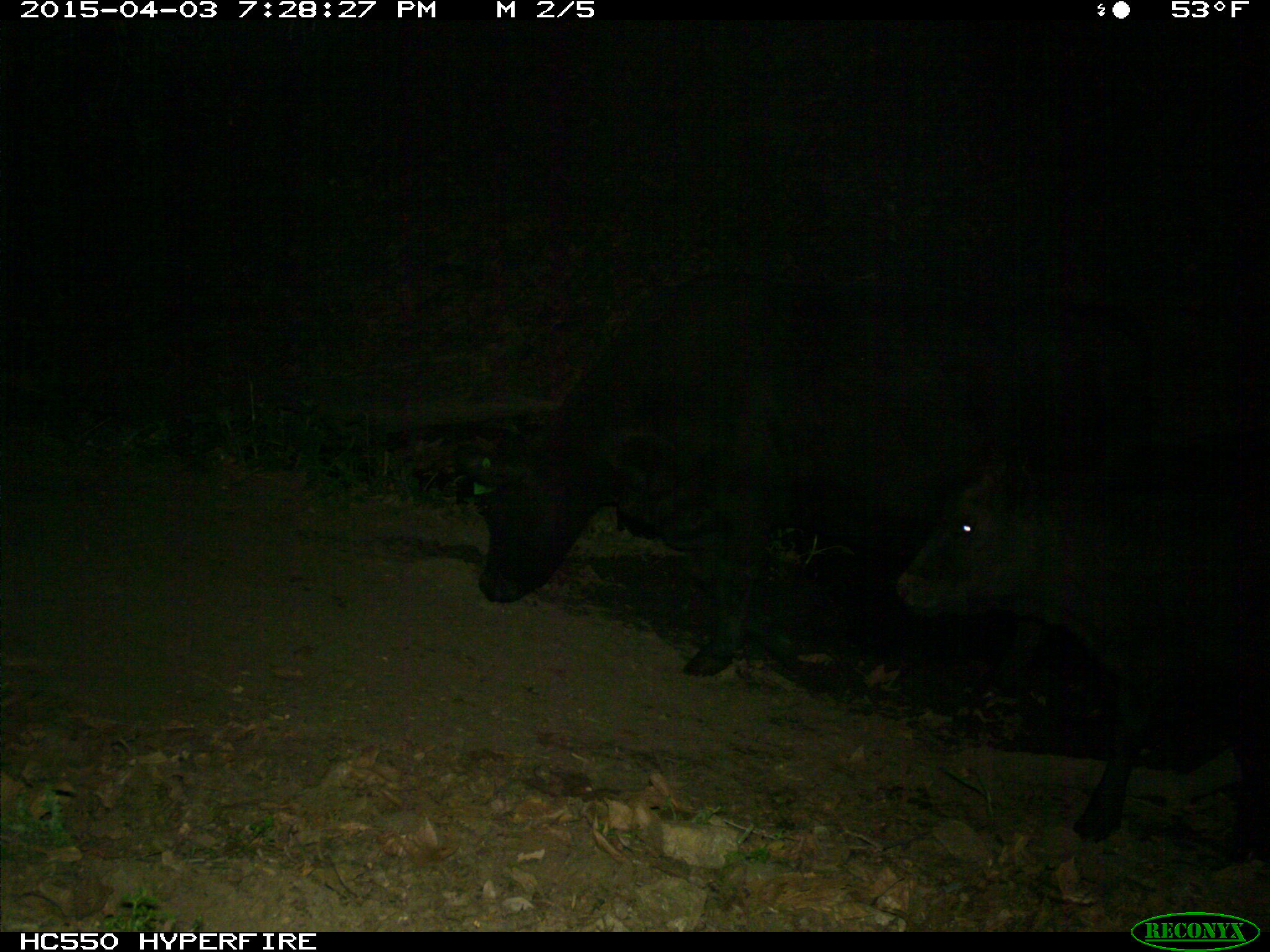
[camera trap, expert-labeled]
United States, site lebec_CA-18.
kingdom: Animalia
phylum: Chordata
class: Mammalia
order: Artiodactyla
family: Bovidae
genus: Bos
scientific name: Bos taurus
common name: domestic cow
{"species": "Bos taurus (domestic cow)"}